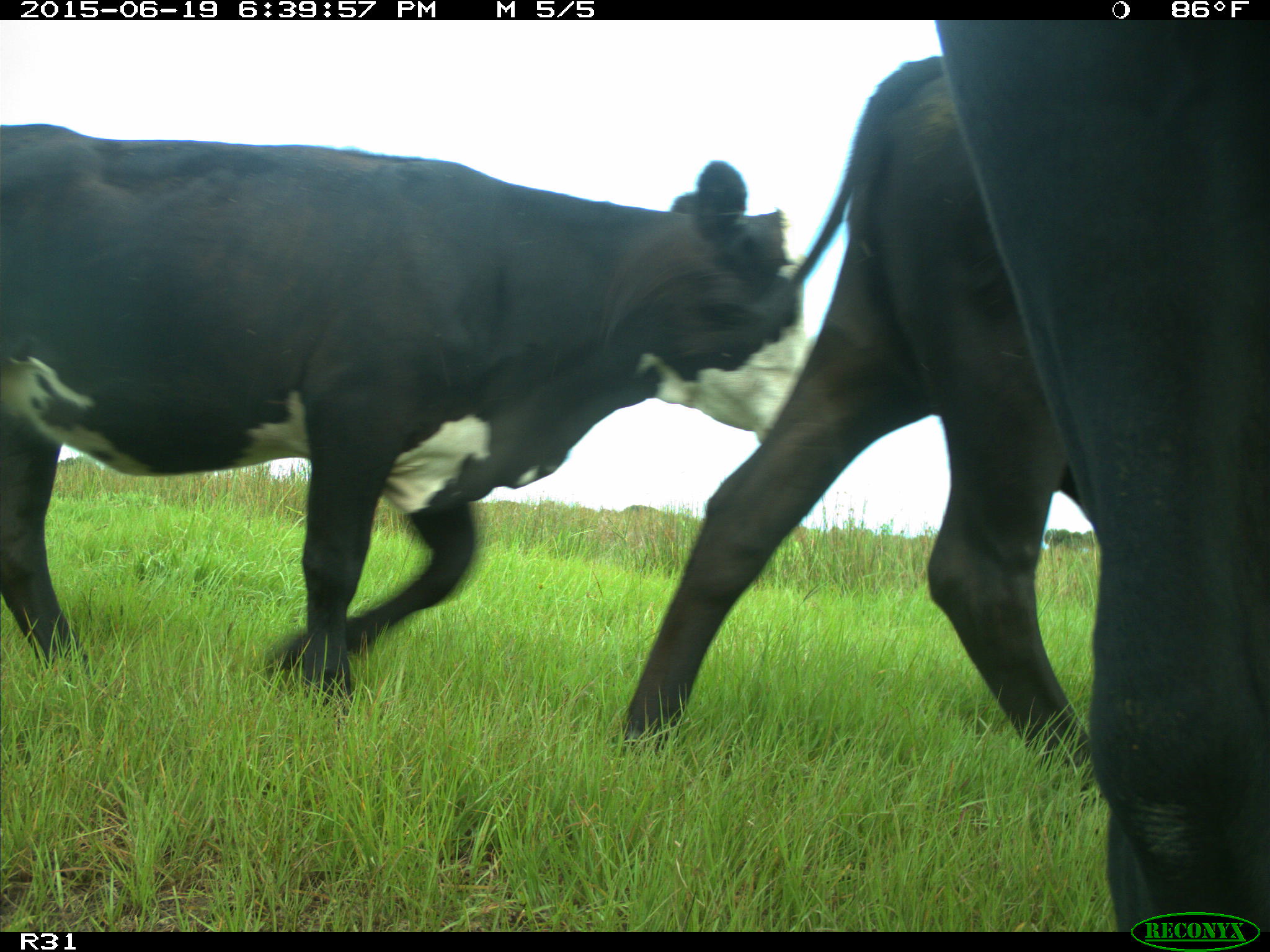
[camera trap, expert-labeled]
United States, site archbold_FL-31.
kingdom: Animalia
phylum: Chordata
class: Mammalia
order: Artiodactyla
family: Bovidae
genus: Bos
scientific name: Bos taurus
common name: domestic cow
Bos taurus (domestic cow).